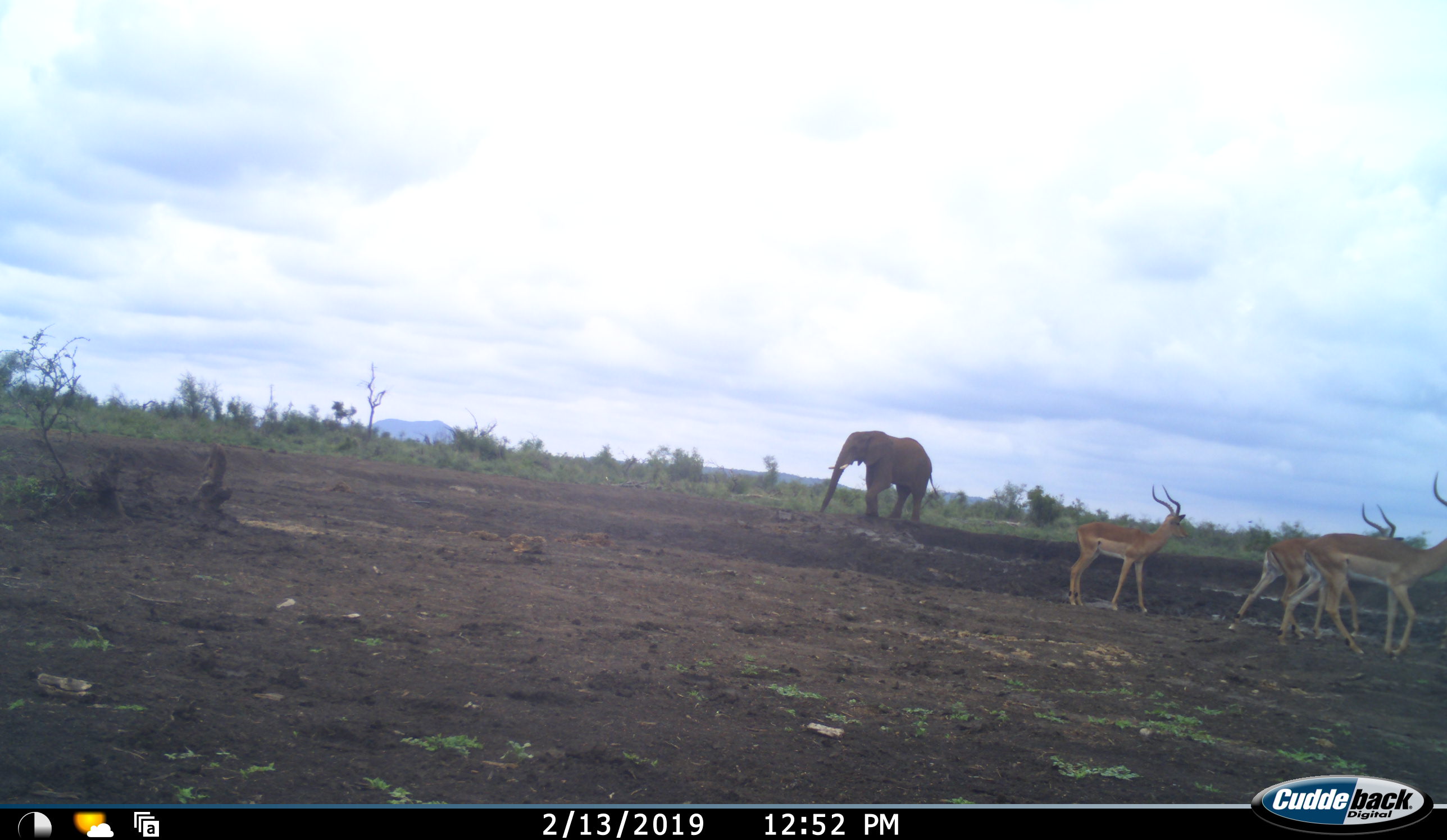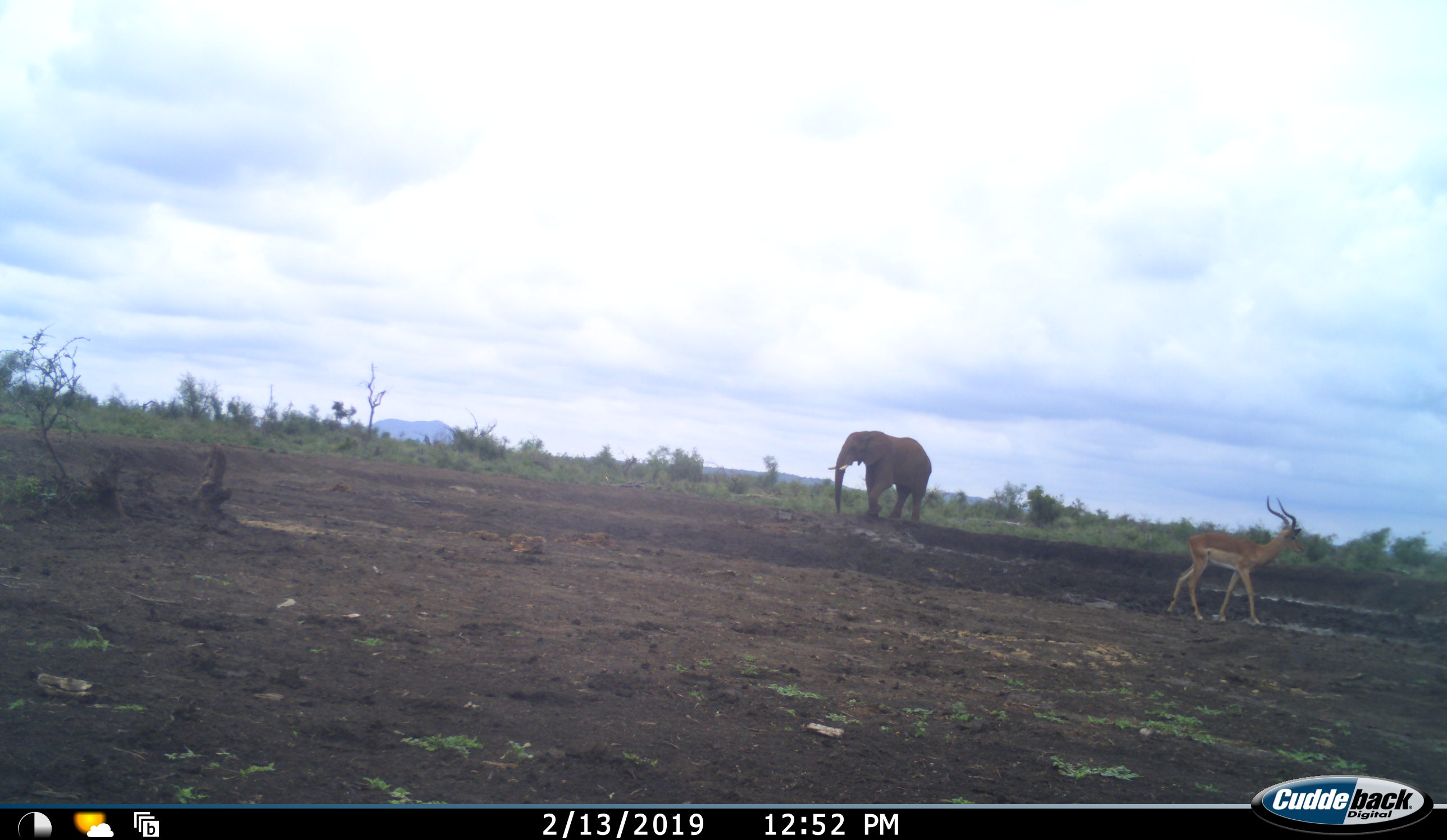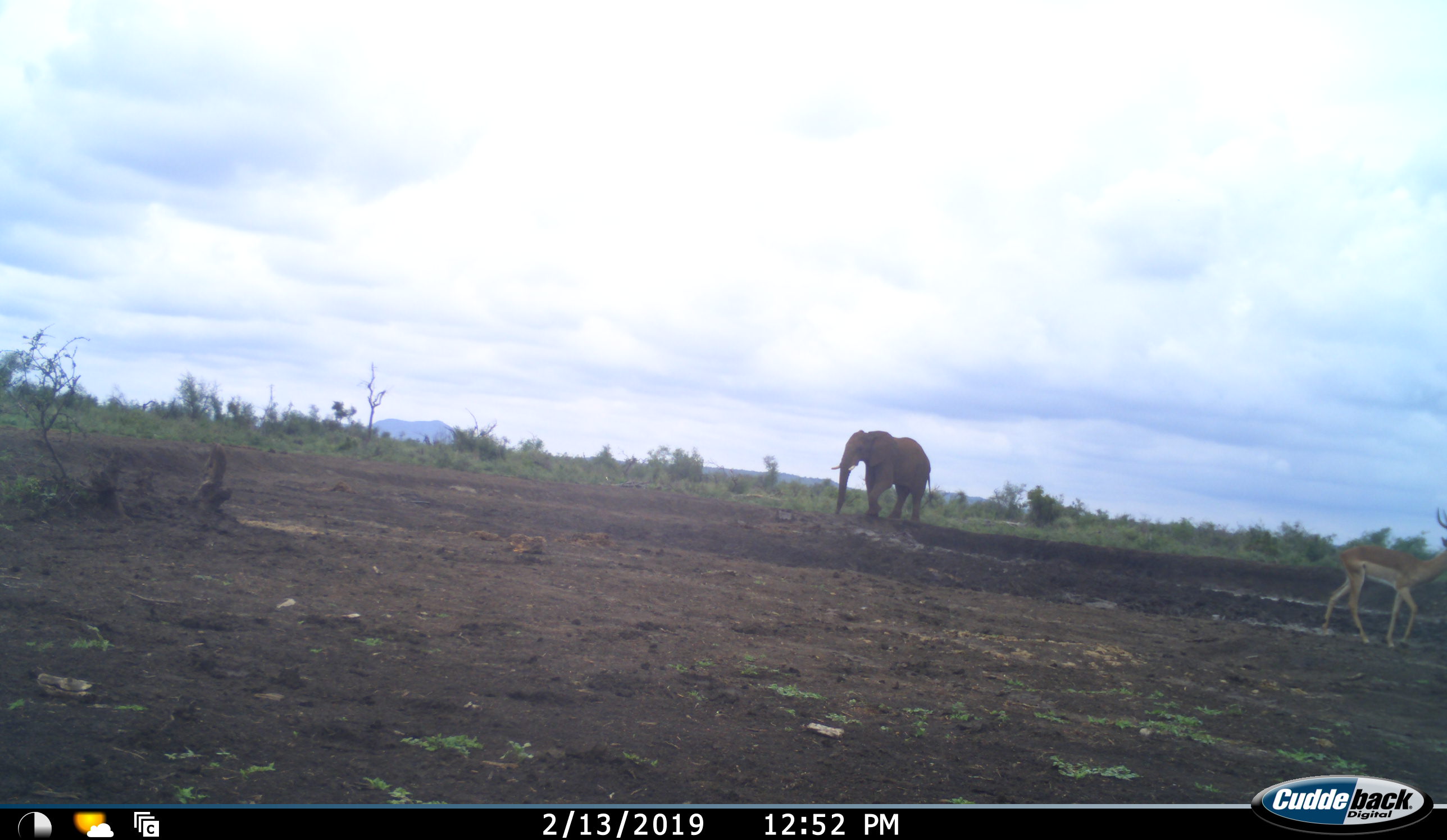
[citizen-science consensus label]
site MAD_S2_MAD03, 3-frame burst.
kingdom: Animalia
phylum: Chordata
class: Mammalia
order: Proboscidea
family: Elephantidae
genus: Loxodonta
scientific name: Loxodonta africana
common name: african bush elephant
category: elephant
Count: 1.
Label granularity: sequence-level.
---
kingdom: Animalia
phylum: Chordata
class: Mammalia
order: Artiodactyla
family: Bovidae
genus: Aepyceros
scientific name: Aepyceros melampus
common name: impala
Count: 3.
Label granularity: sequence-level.